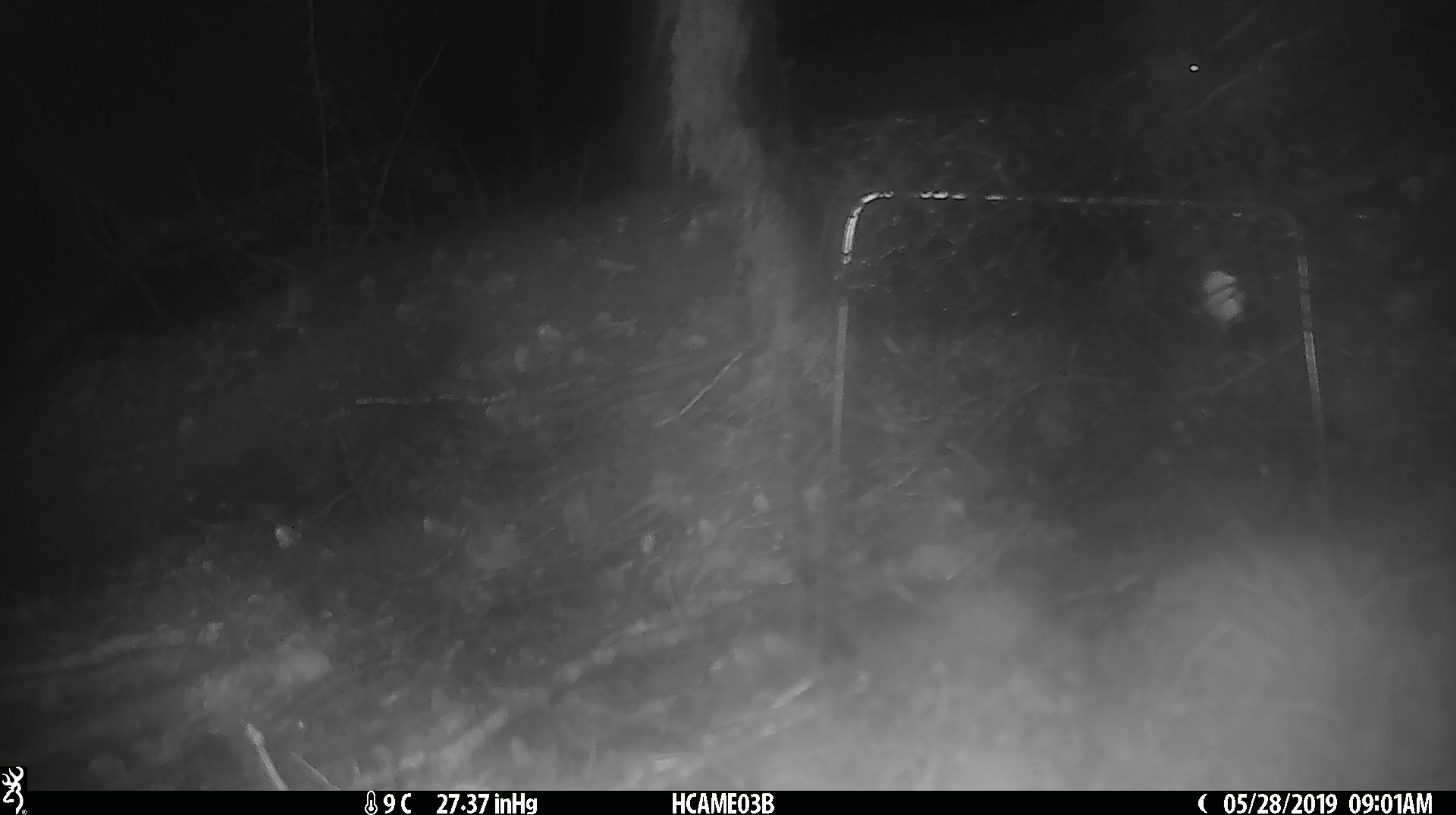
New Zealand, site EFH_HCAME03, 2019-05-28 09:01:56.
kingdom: Animalia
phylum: Chordata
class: Mammalia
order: Rodentia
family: Muridae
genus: Mus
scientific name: Mus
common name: mouse